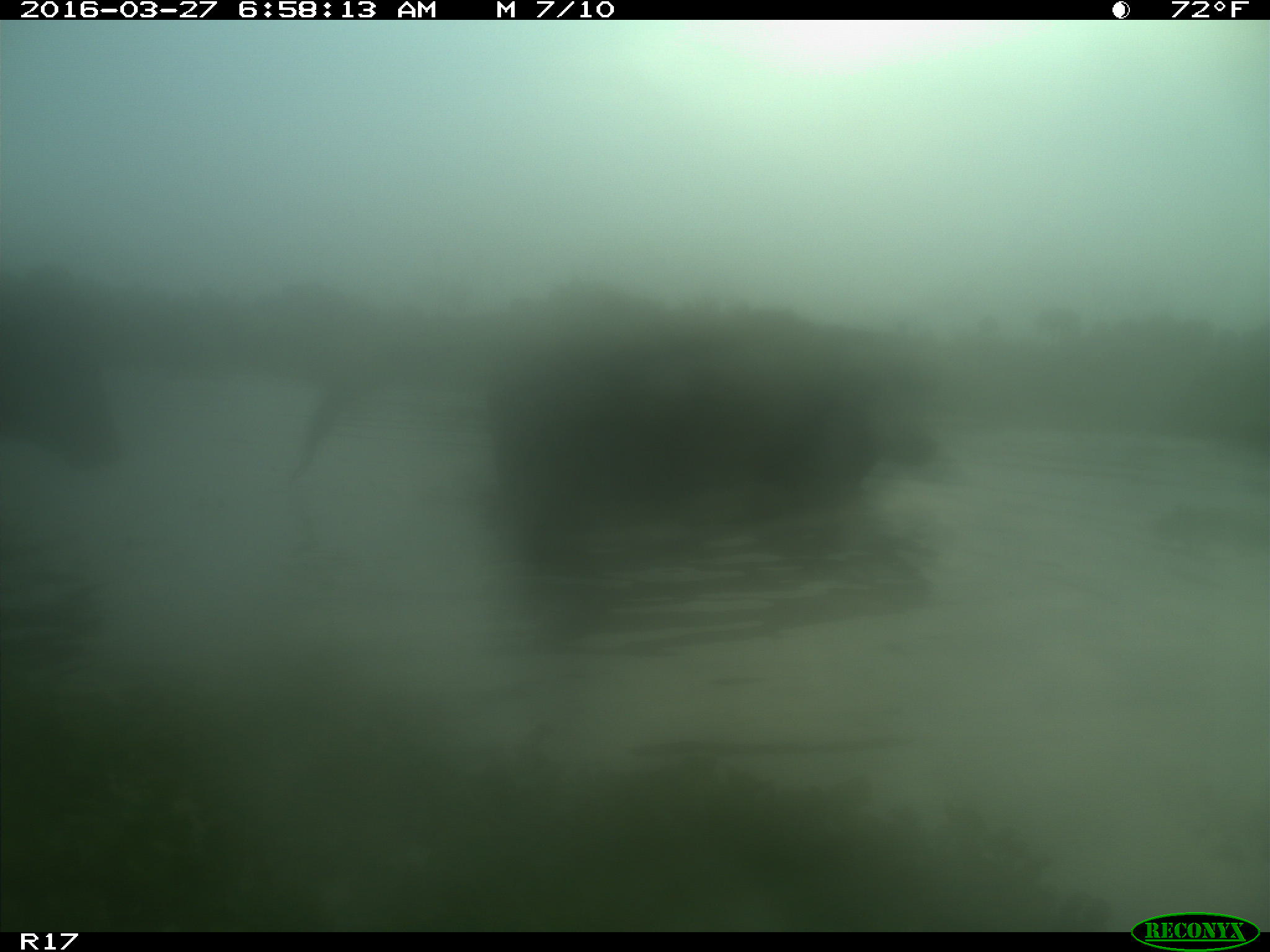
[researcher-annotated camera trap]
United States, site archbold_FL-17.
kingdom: Animalia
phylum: Chordata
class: Mammalia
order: Artiodactyla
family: Bovidae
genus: Bos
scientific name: Bos taurus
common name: domestic cow